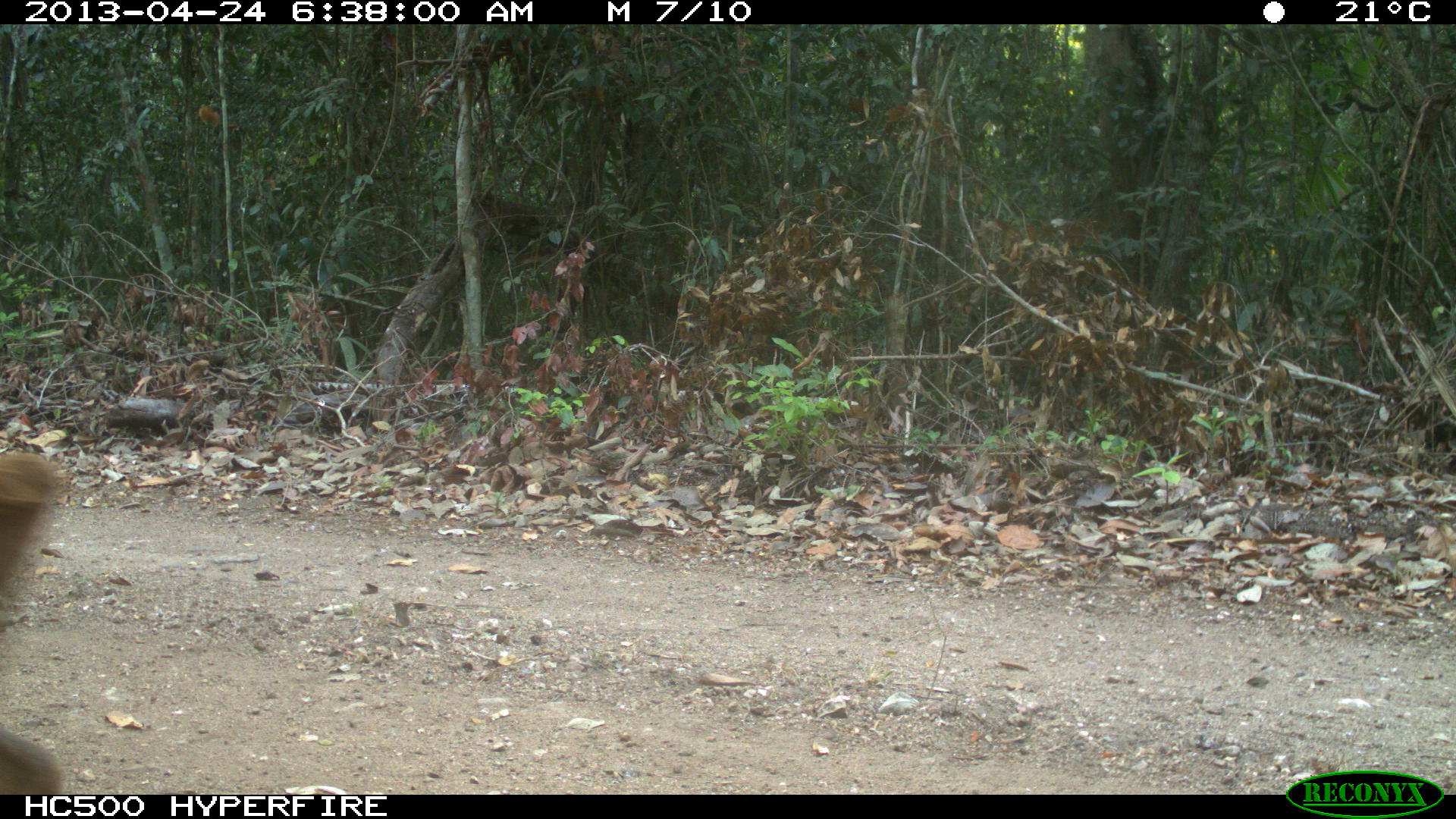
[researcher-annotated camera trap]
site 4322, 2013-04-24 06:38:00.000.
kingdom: Animalia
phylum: Chordata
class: Mammalia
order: Artiodactyla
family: Cervidae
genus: Odocoileus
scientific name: Odocoileus virginianus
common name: white-tailed deer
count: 1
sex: female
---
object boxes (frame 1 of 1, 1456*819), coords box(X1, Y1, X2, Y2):
odocoileus virginianus: box(0, 447, 77, 795)